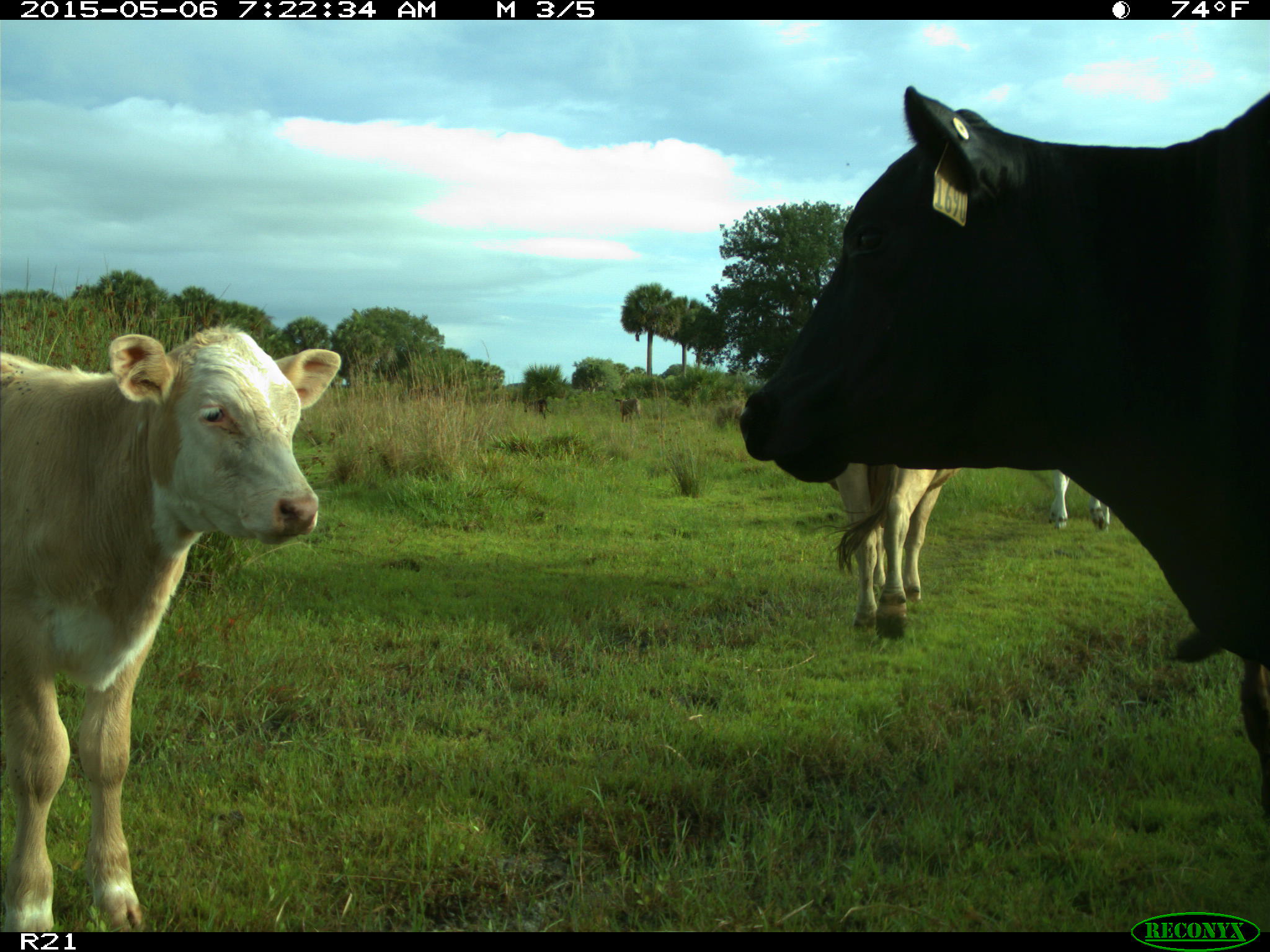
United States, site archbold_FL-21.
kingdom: Animalia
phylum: Chordata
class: Mammalia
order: Artiodactyla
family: Bovidae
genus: Bos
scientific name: Bos taurus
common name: domestic cow